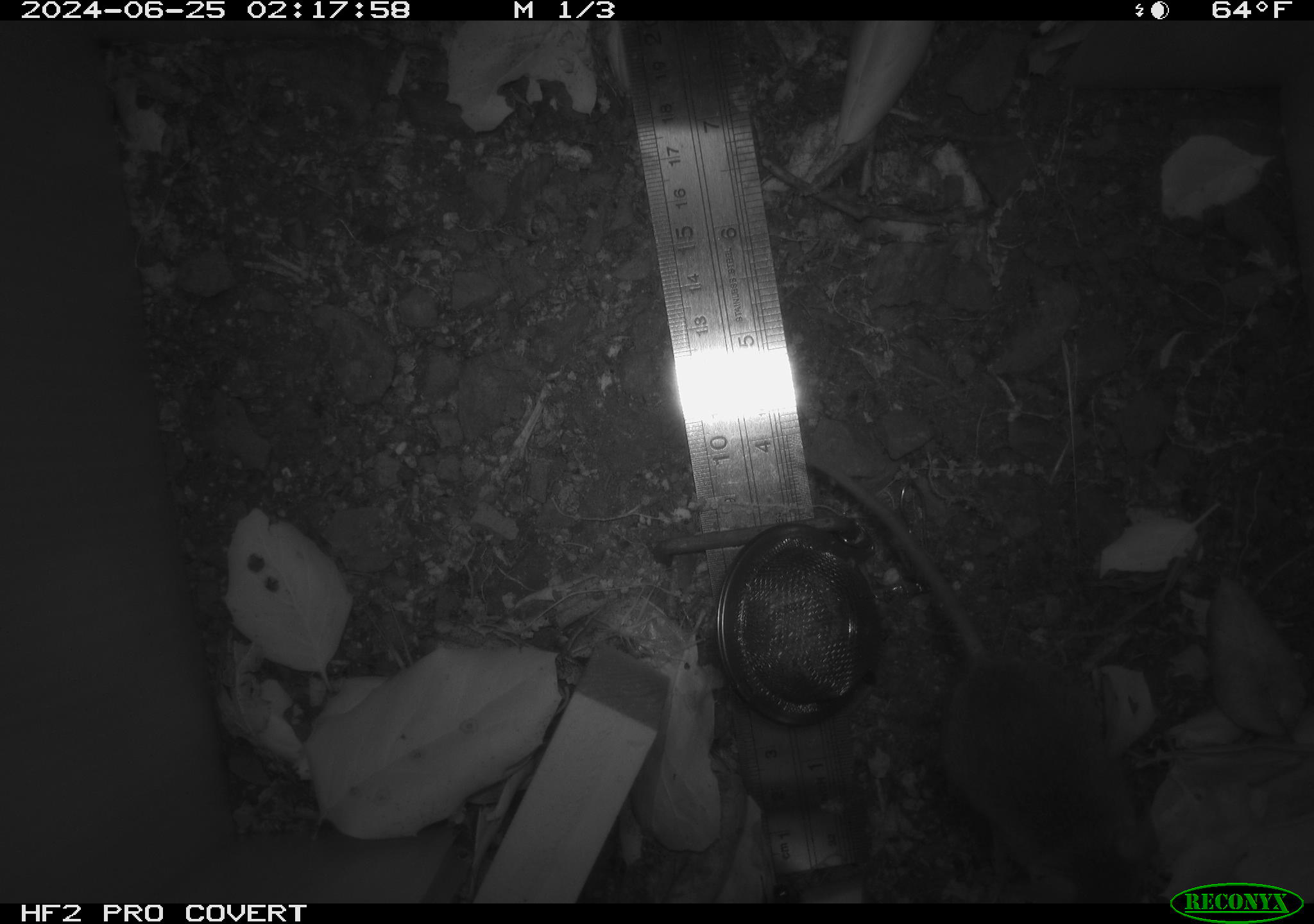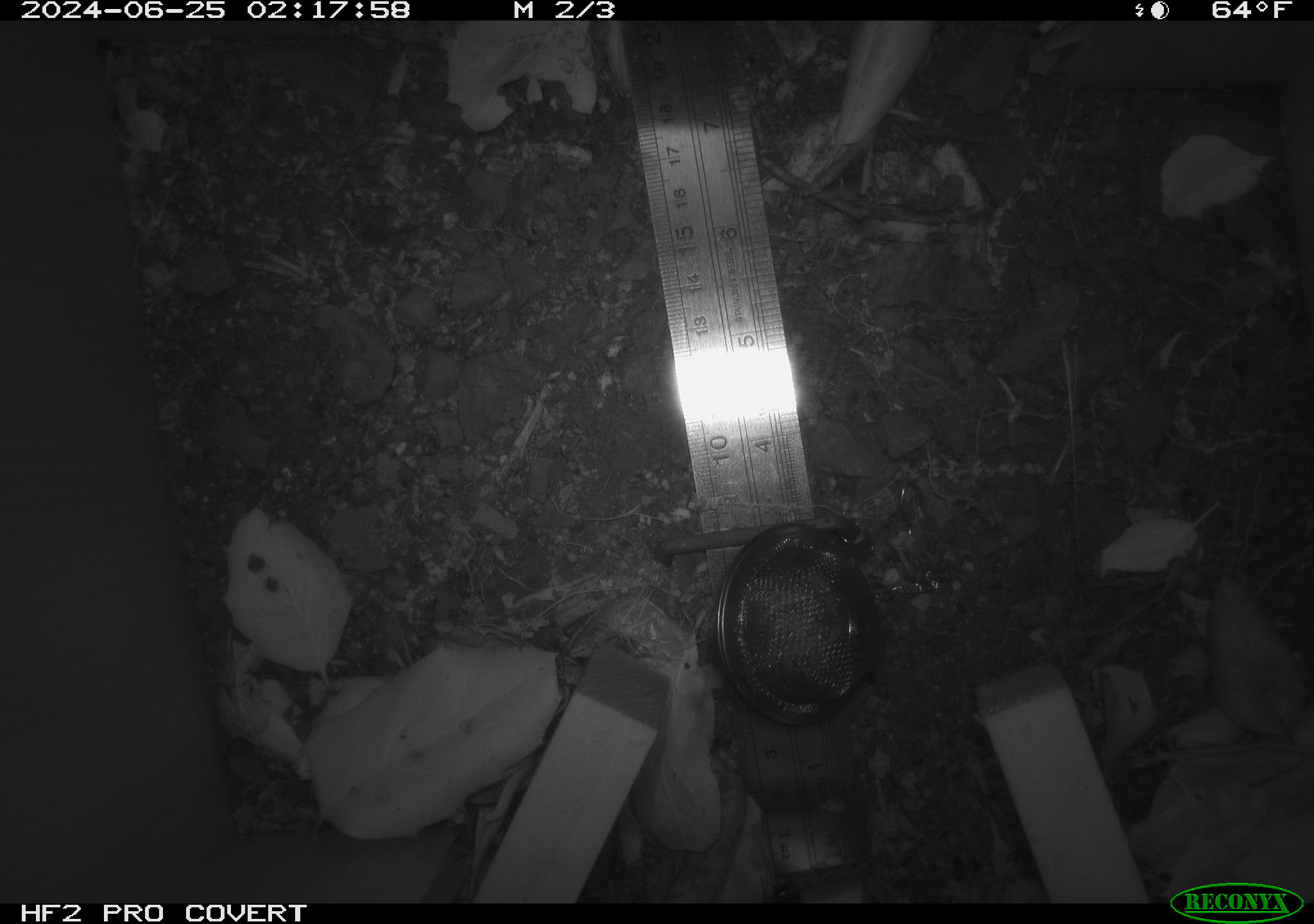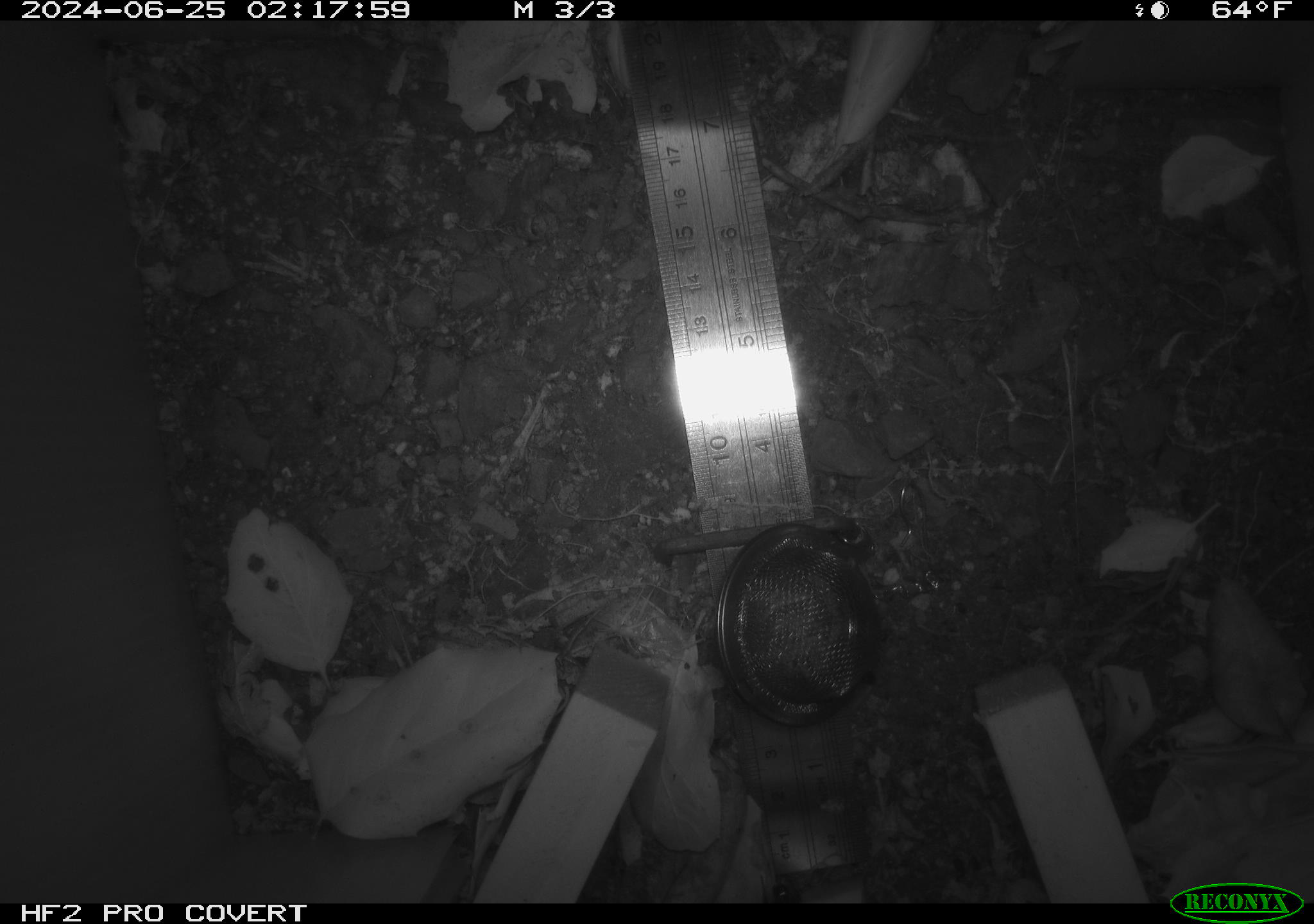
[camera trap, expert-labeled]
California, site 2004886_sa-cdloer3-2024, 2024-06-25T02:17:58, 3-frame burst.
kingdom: Animalia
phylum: Chordata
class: Mammalia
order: Rodentia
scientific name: Rodentia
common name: rodent